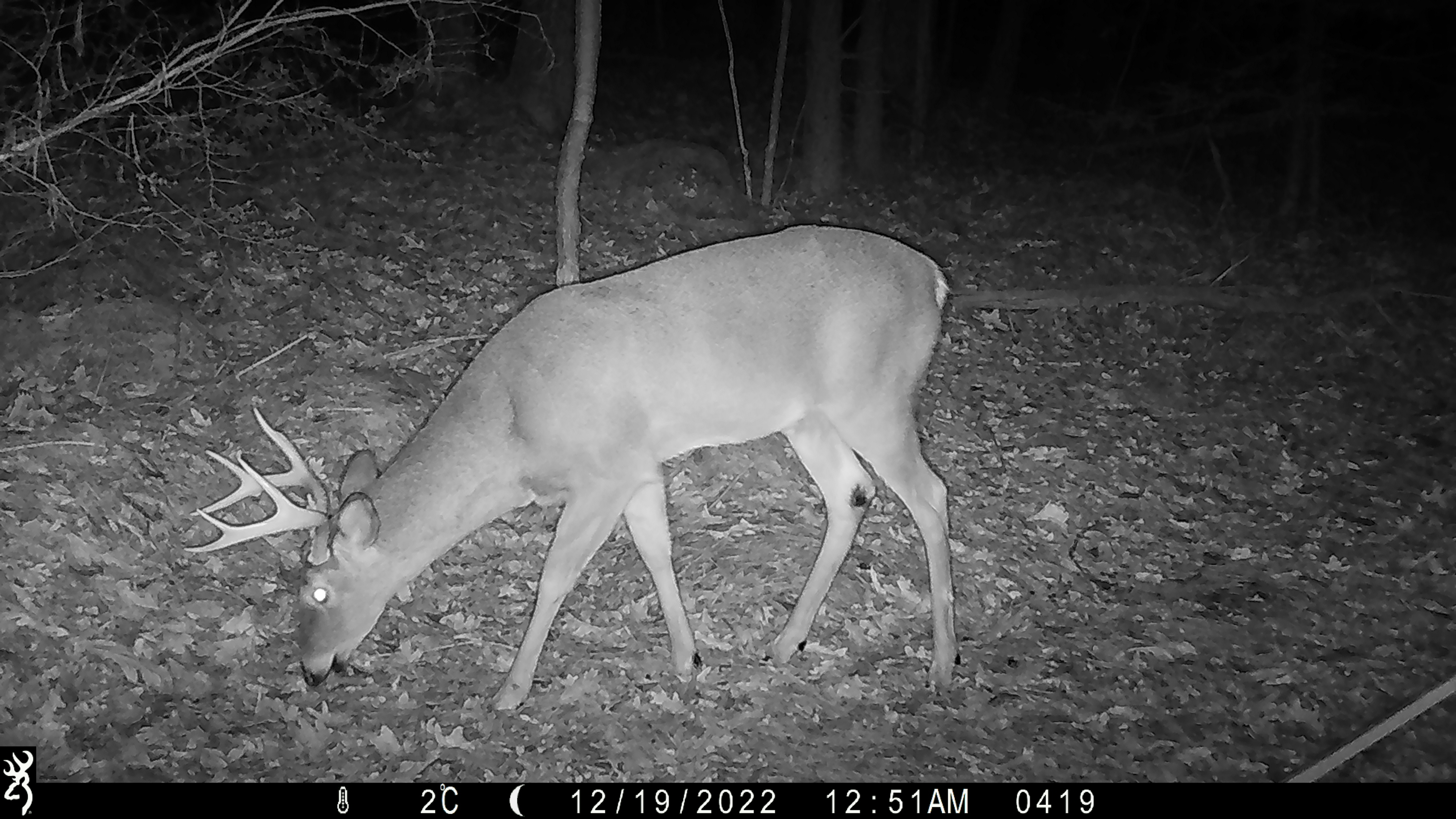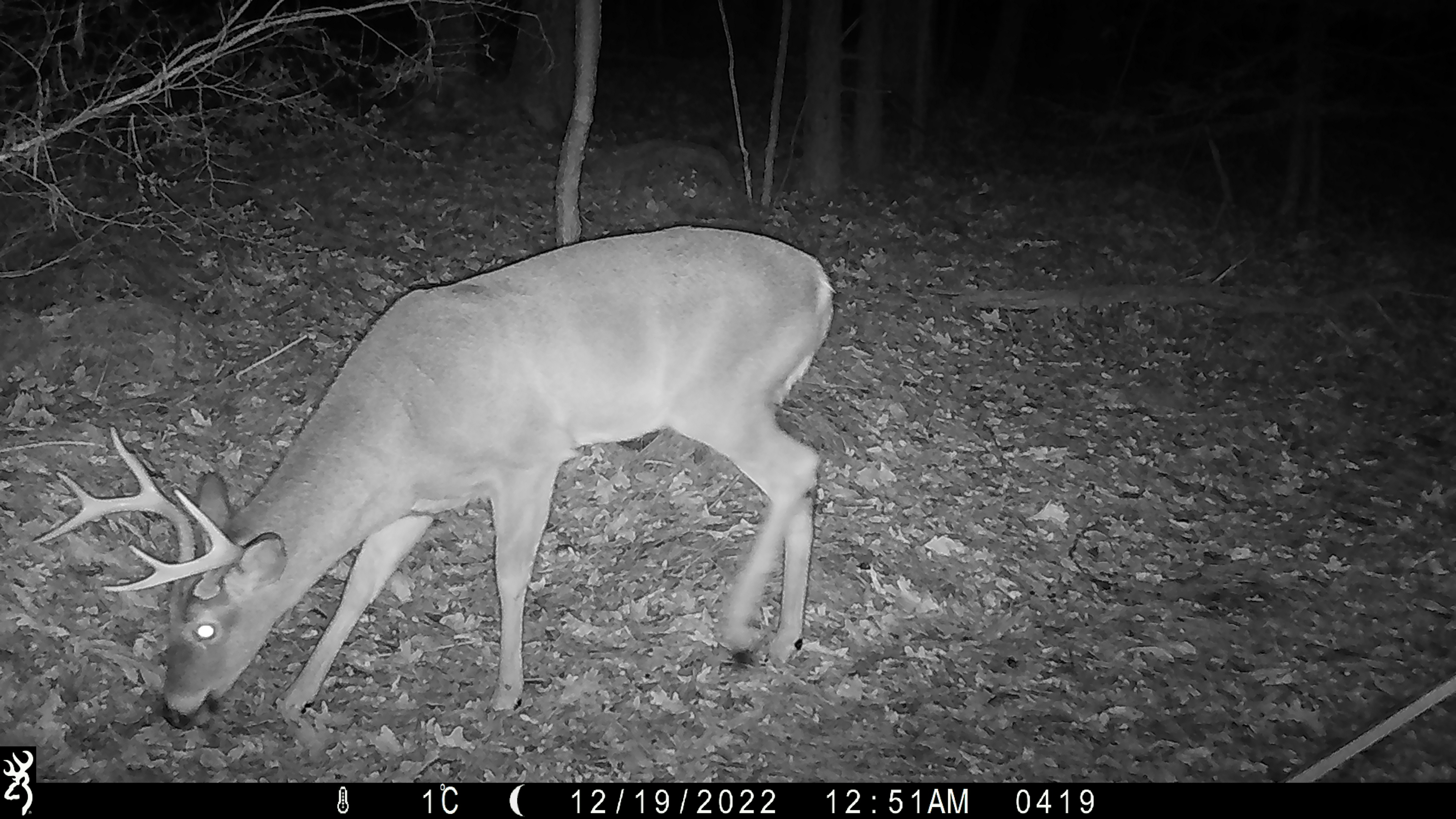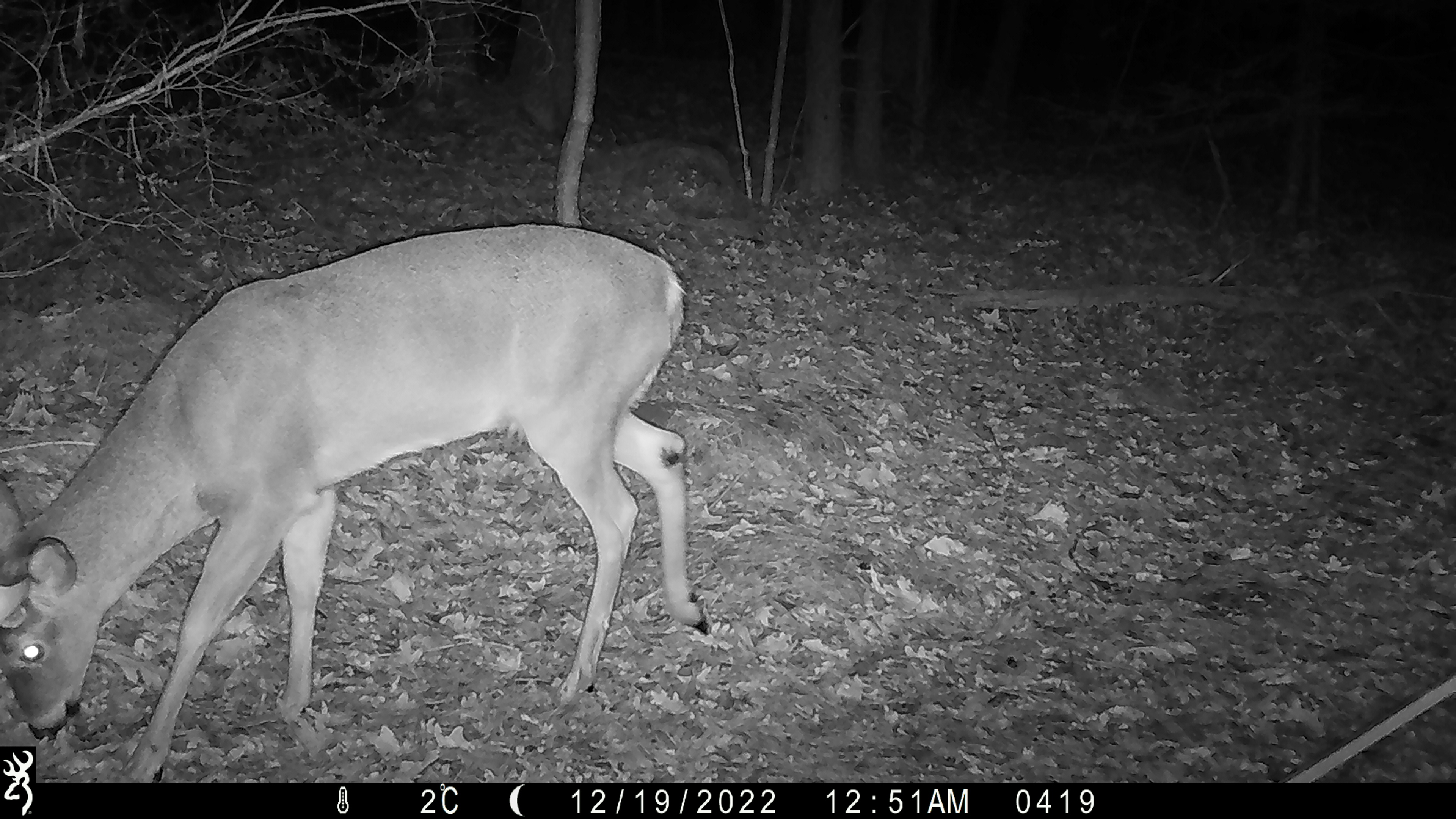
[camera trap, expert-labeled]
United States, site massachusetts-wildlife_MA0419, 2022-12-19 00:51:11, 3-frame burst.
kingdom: Animalia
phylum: Chordata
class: Mammalia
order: Artiodactyla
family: Cervidae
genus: Odocoileus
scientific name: Odocoileus virginianus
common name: white-tailed deer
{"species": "white-tailed deer (Odocoileus virginianus)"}